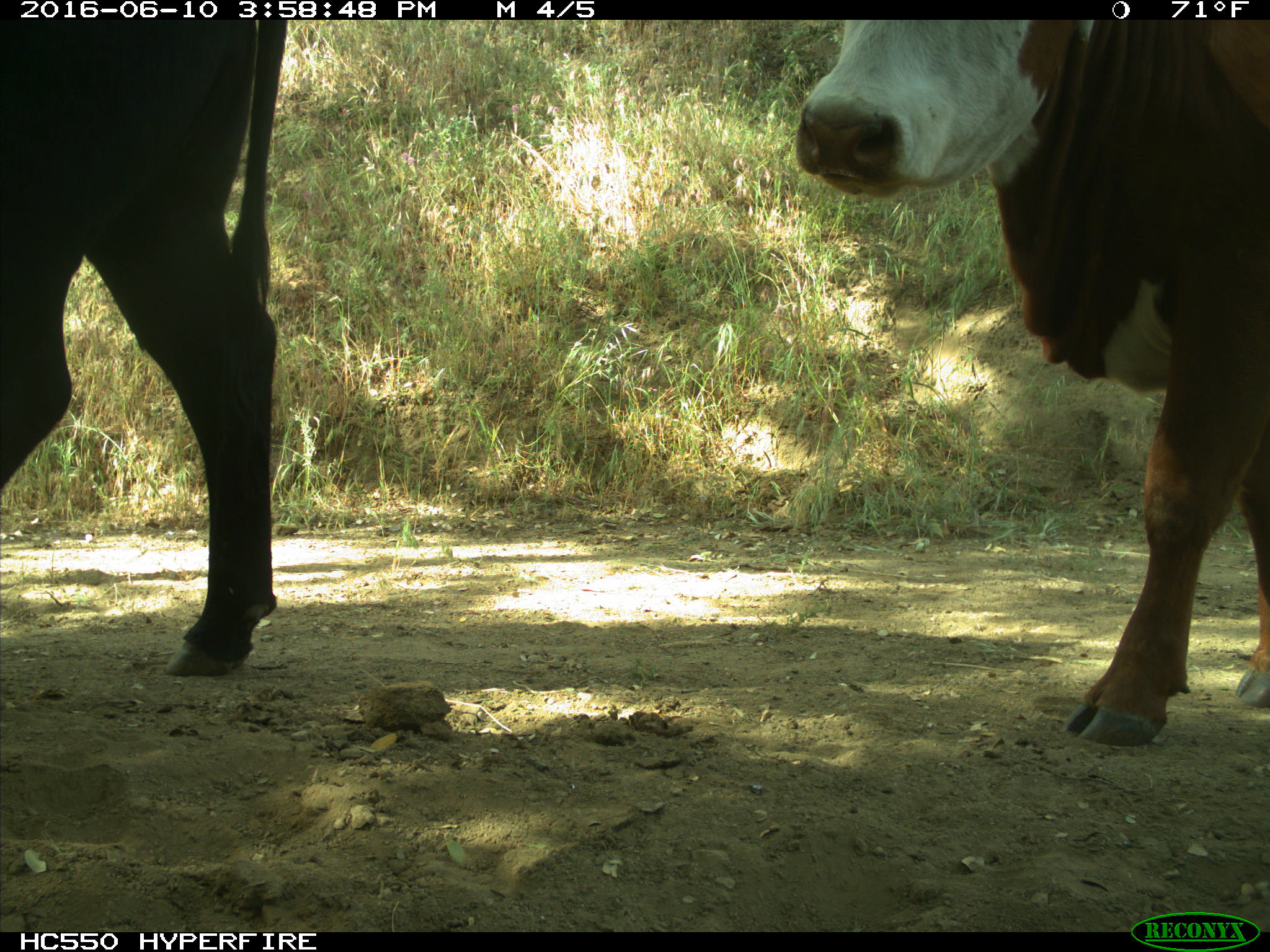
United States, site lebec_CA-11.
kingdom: Animalia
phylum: Chordata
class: Mammalia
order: Artiodactyla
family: Bovidae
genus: Bos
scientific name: Bos taurus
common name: domestic cow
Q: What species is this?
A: Bos taurus (domestic cow).